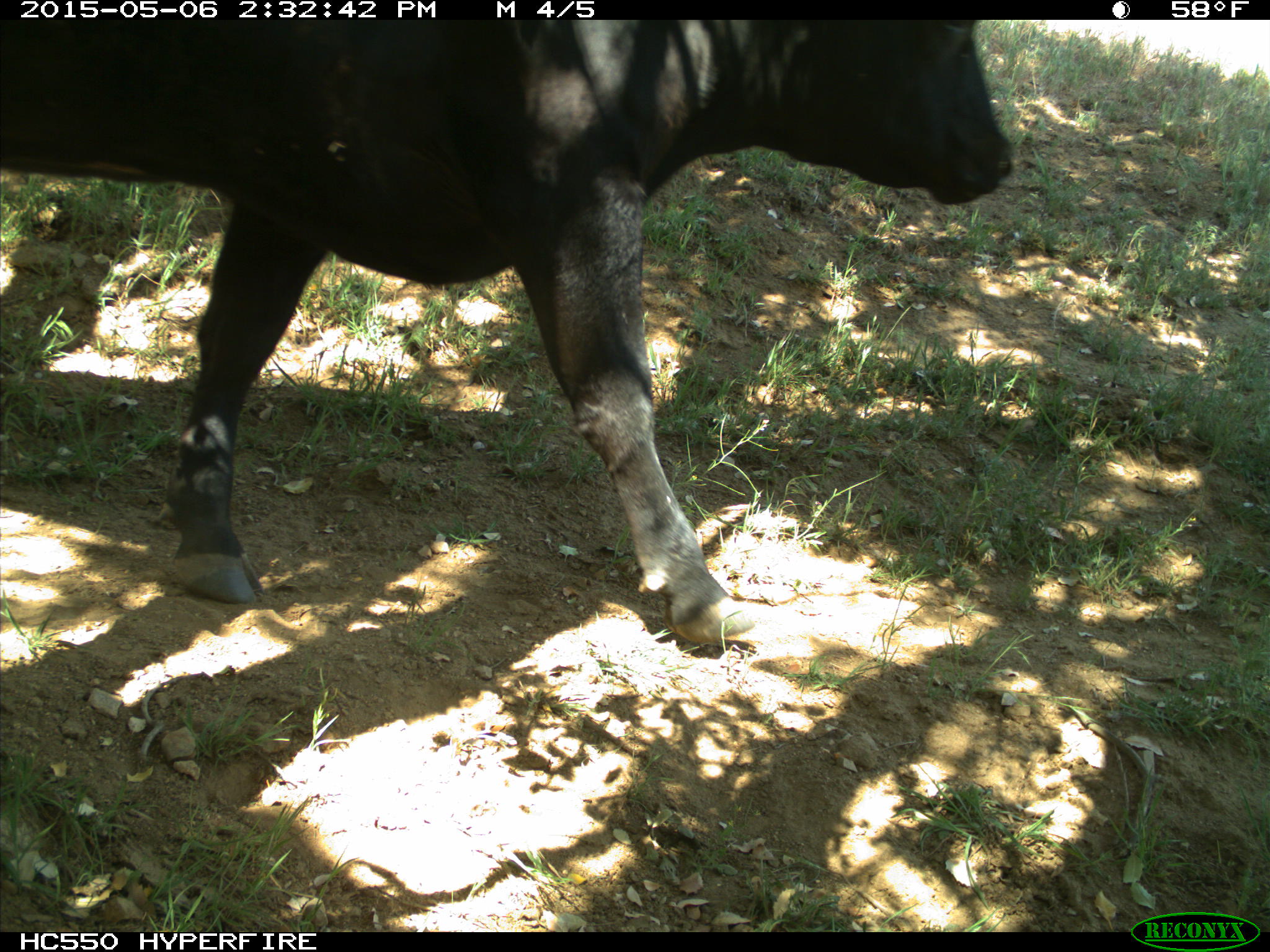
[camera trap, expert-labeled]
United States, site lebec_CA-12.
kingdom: Animalia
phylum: Chordata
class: Mammalia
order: Artiodactyla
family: Bovidae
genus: Bos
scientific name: Bos taurus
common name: domestic cow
Bos taurus (domestic cow).